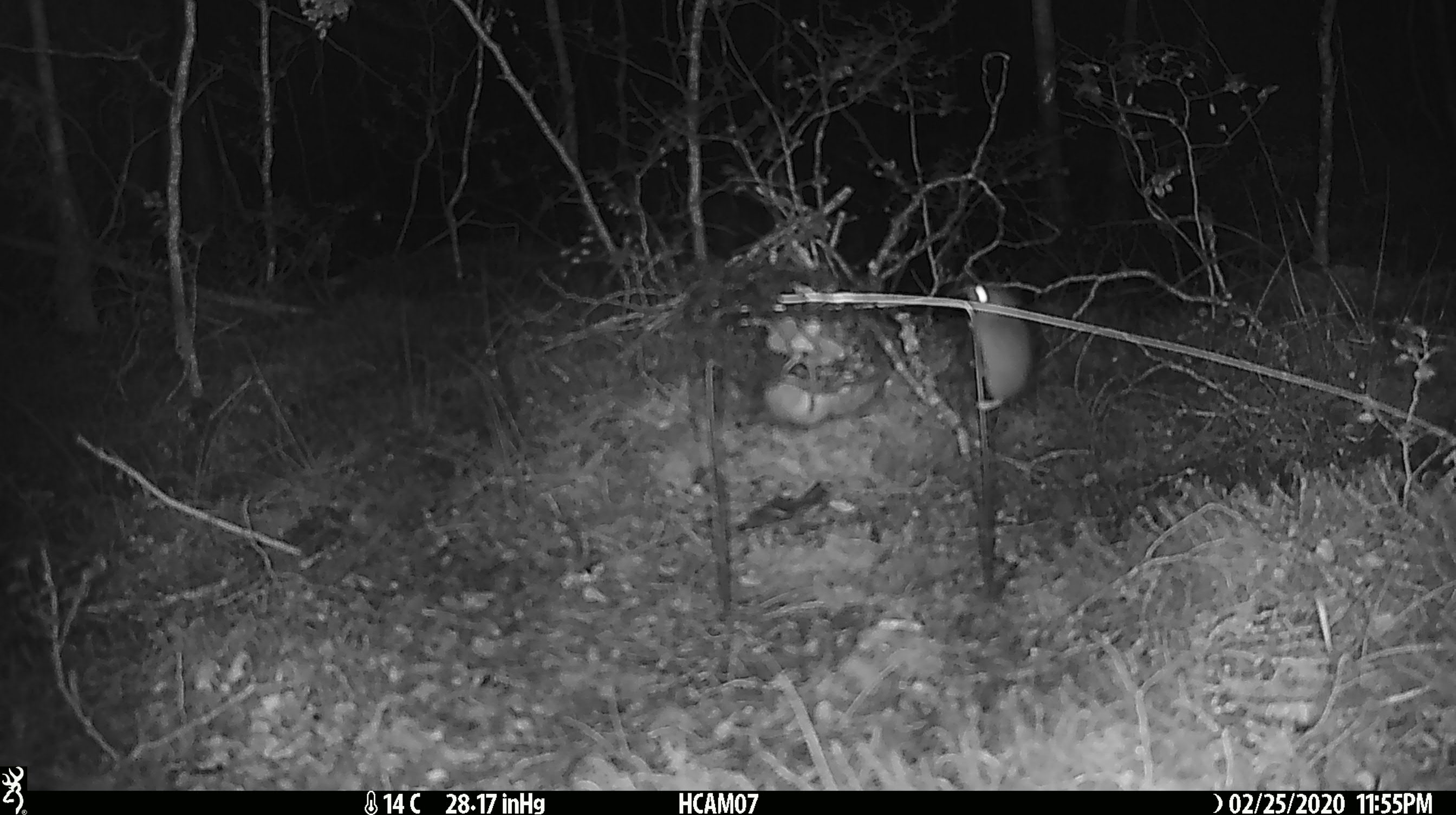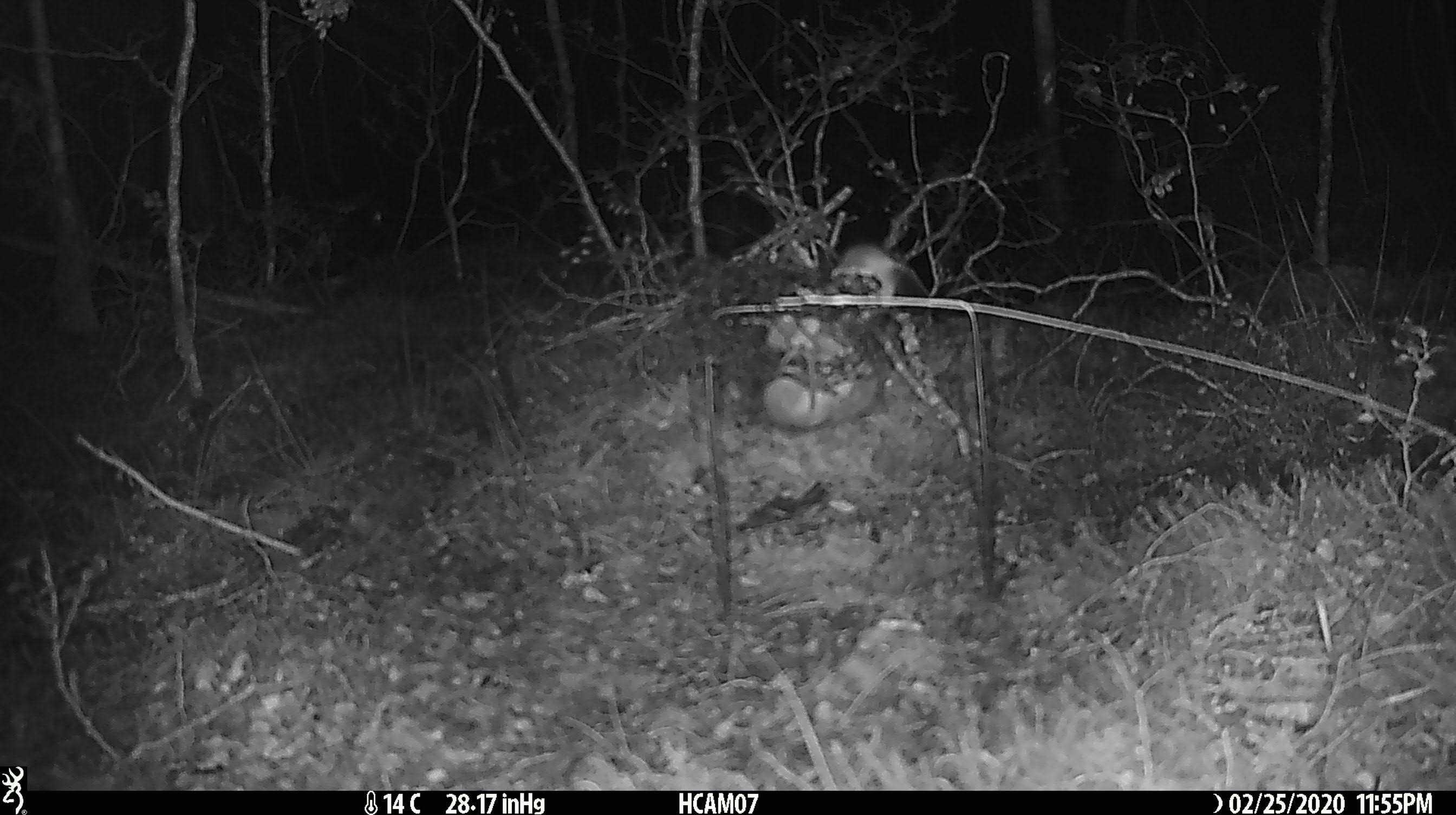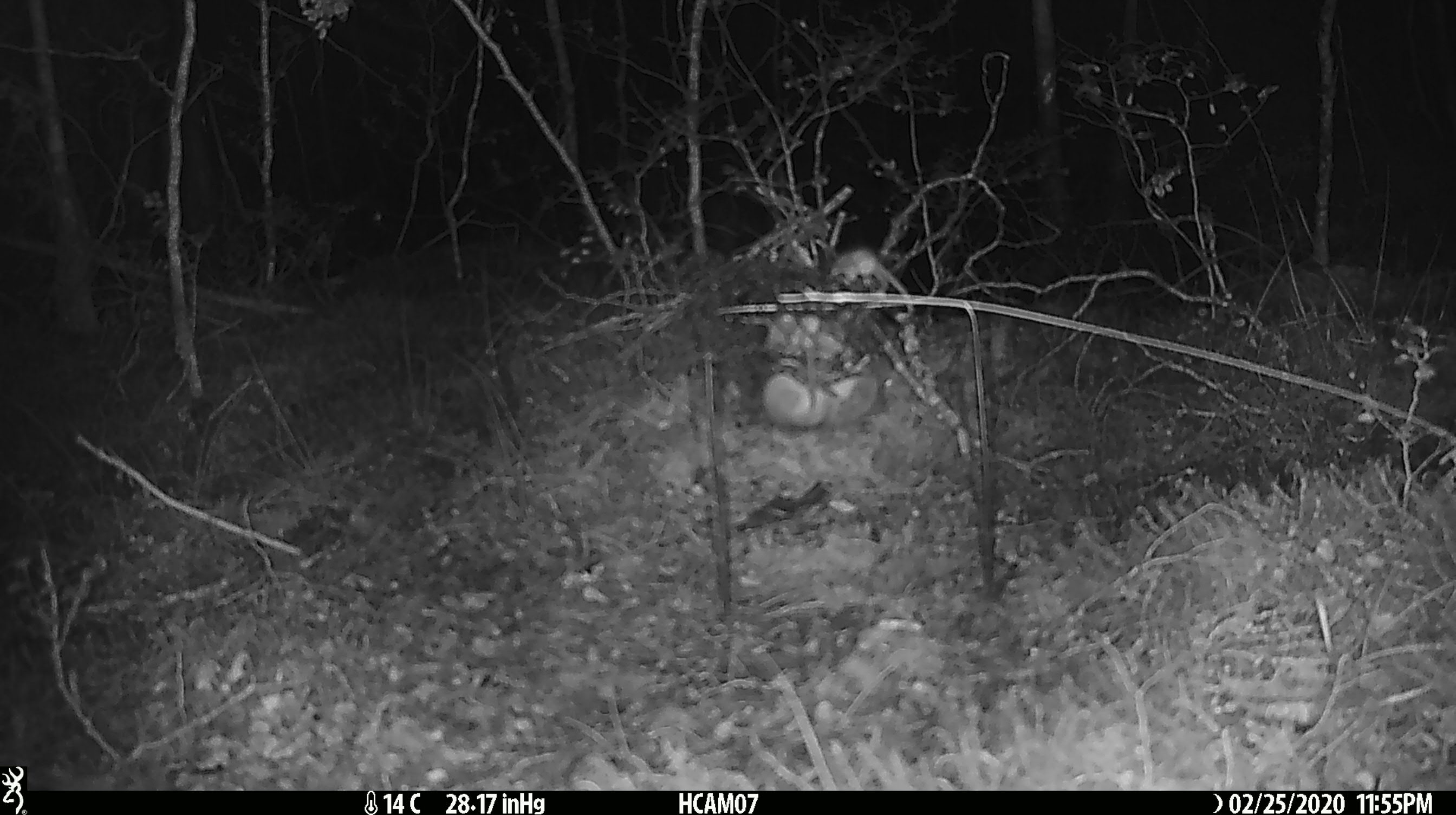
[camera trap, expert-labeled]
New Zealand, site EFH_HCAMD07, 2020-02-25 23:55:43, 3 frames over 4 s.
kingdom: Animalia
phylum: Chordata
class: Mammalia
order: Rodentia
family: Muridae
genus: Mus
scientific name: Mus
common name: mouse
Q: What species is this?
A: Mouse (Mus).